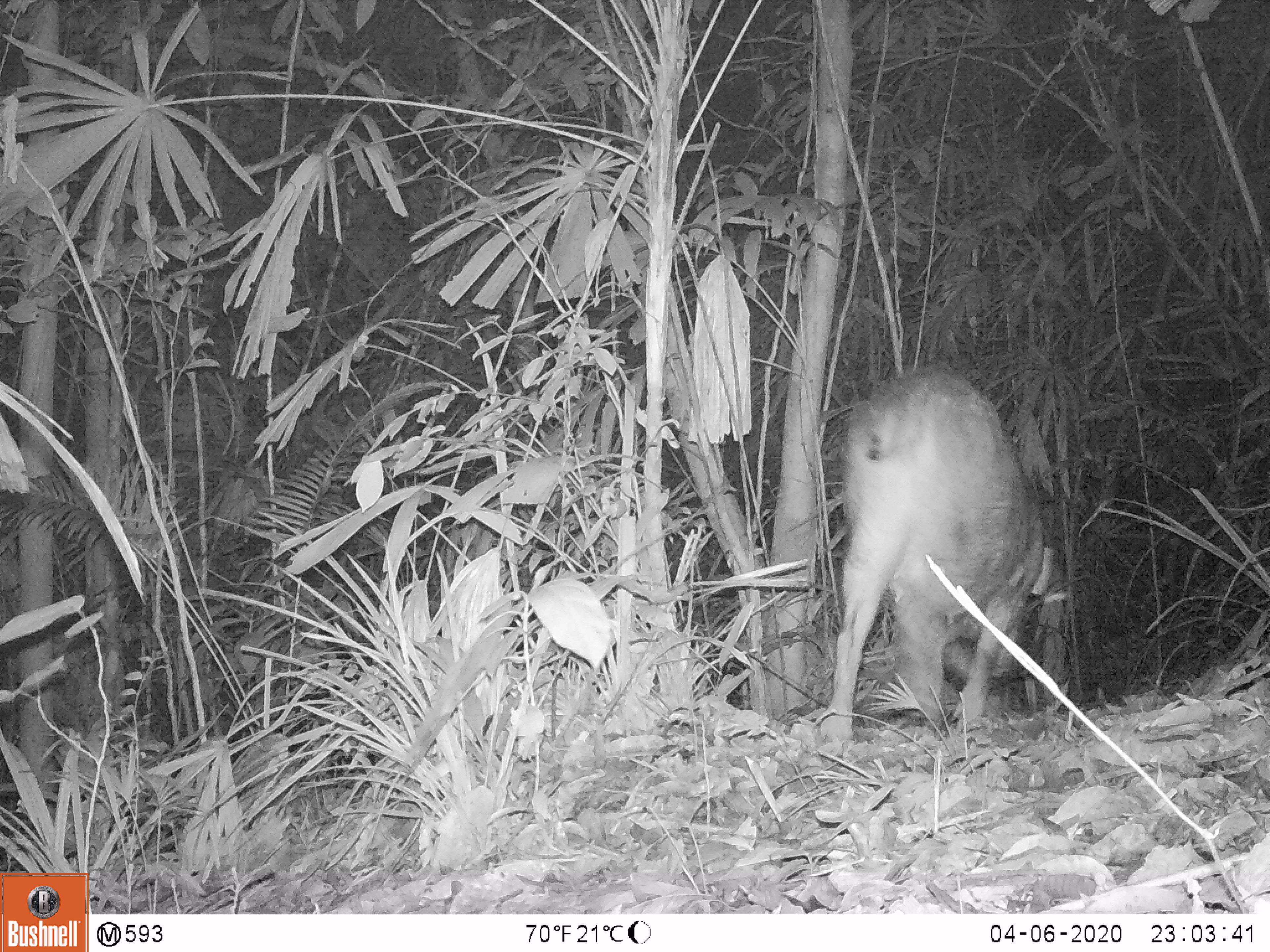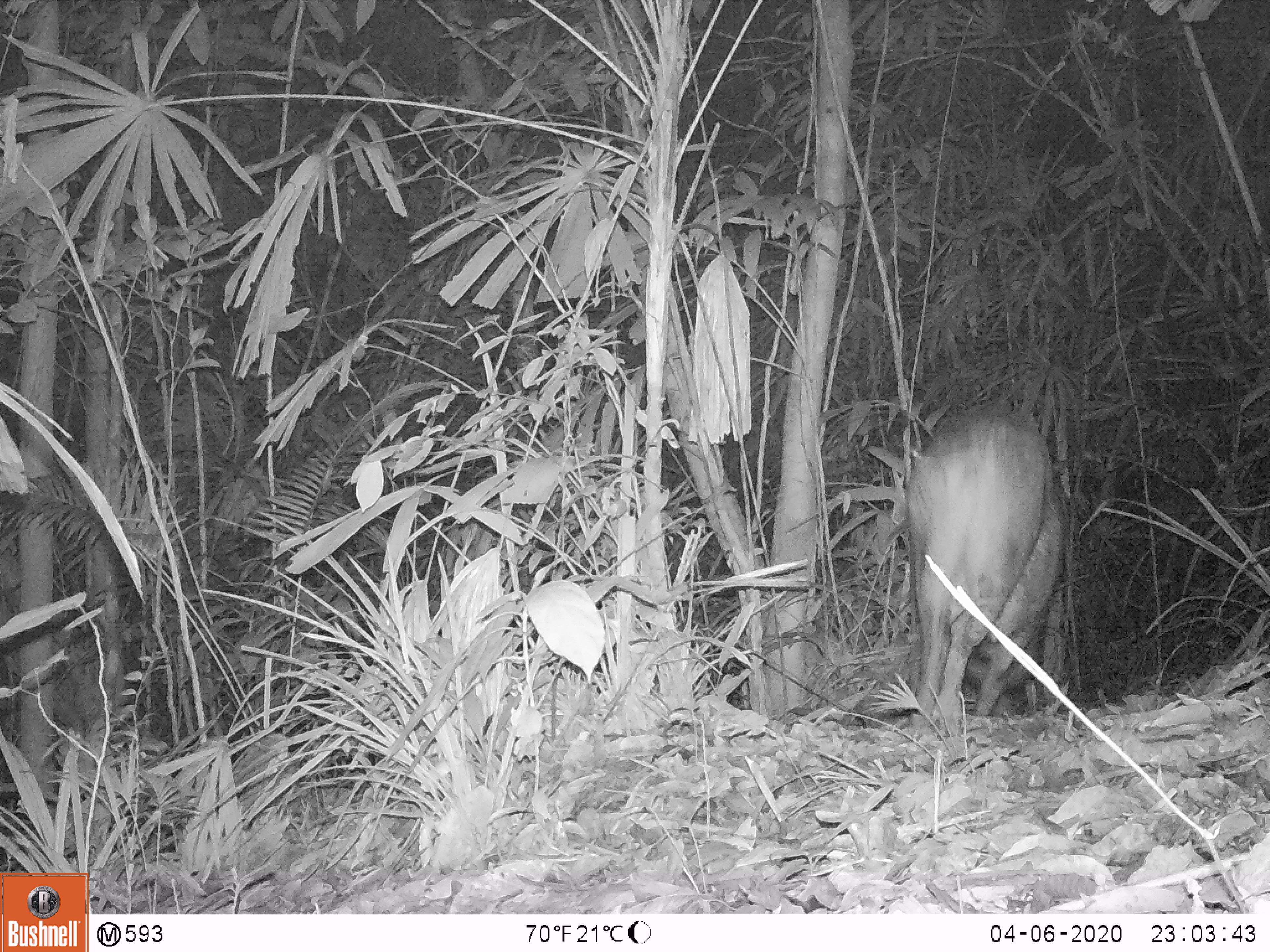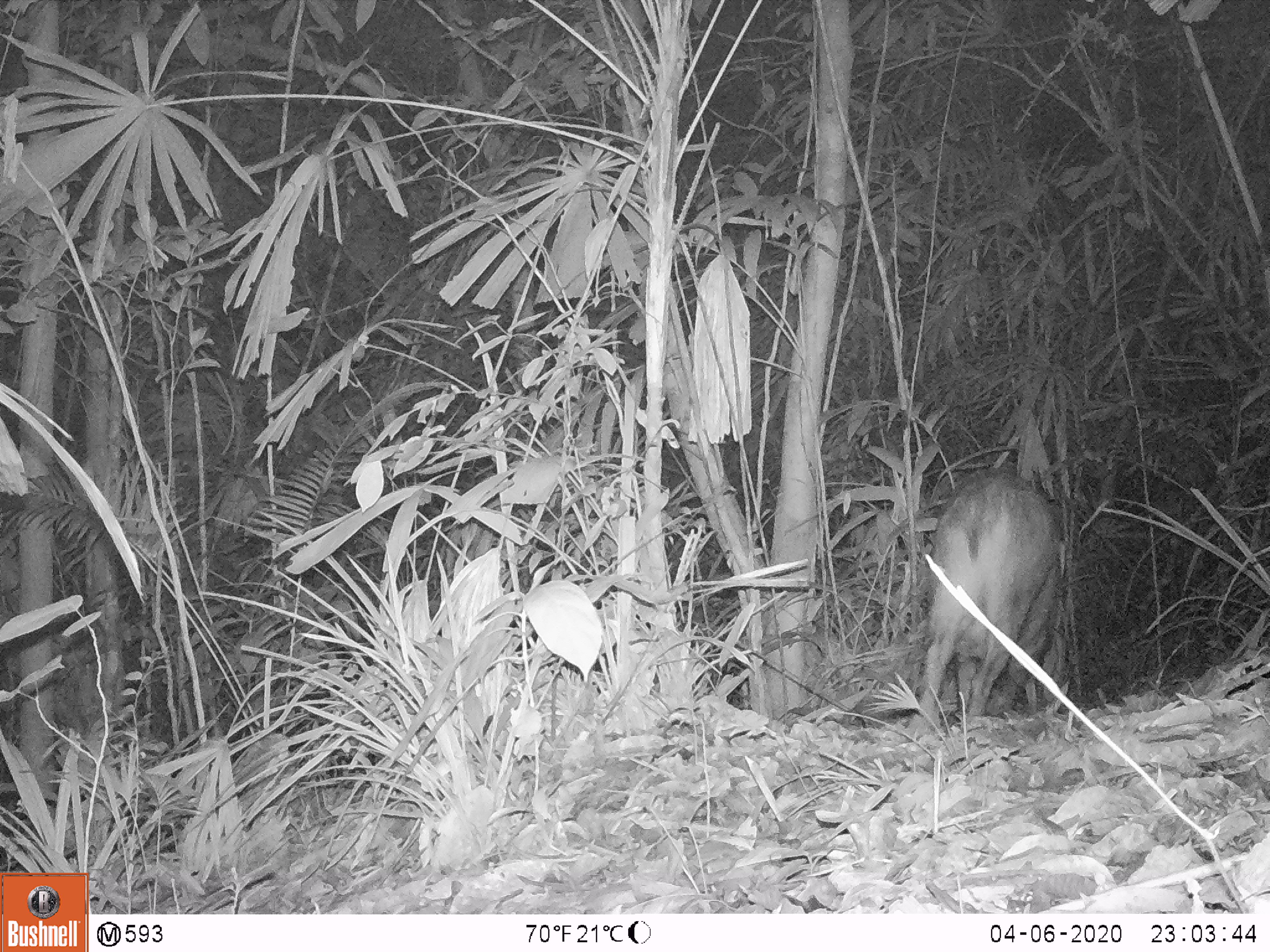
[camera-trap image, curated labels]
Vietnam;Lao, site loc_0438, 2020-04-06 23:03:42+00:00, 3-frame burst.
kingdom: Animalia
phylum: Chordata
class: Mammalia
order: Artiodactyla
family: Suidae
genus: Sus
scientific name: Sus scrofa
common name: eurasian wild pig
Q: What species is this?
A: Eurasian wild pig (Sus scrofa).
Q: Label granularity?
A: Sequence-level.